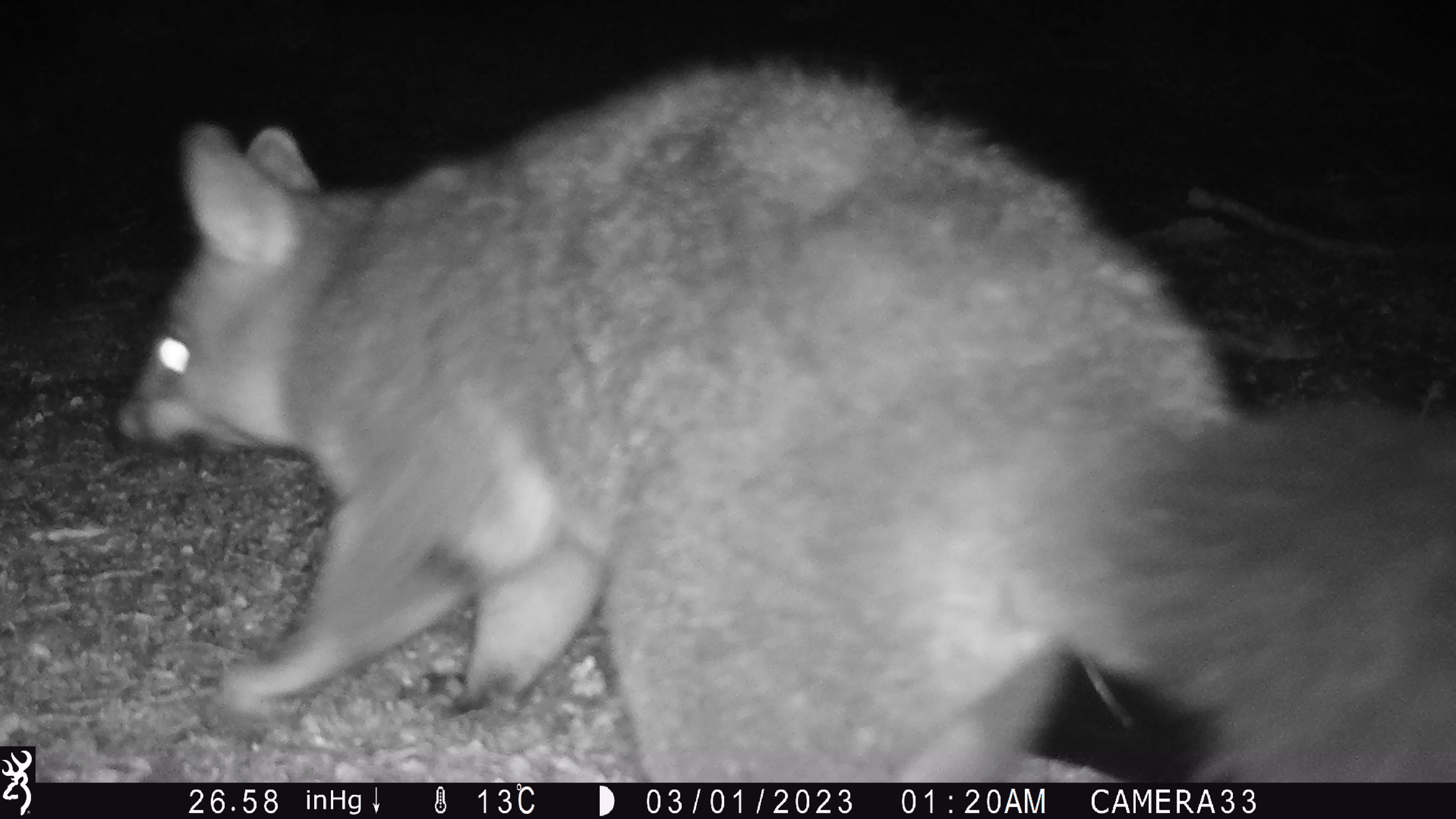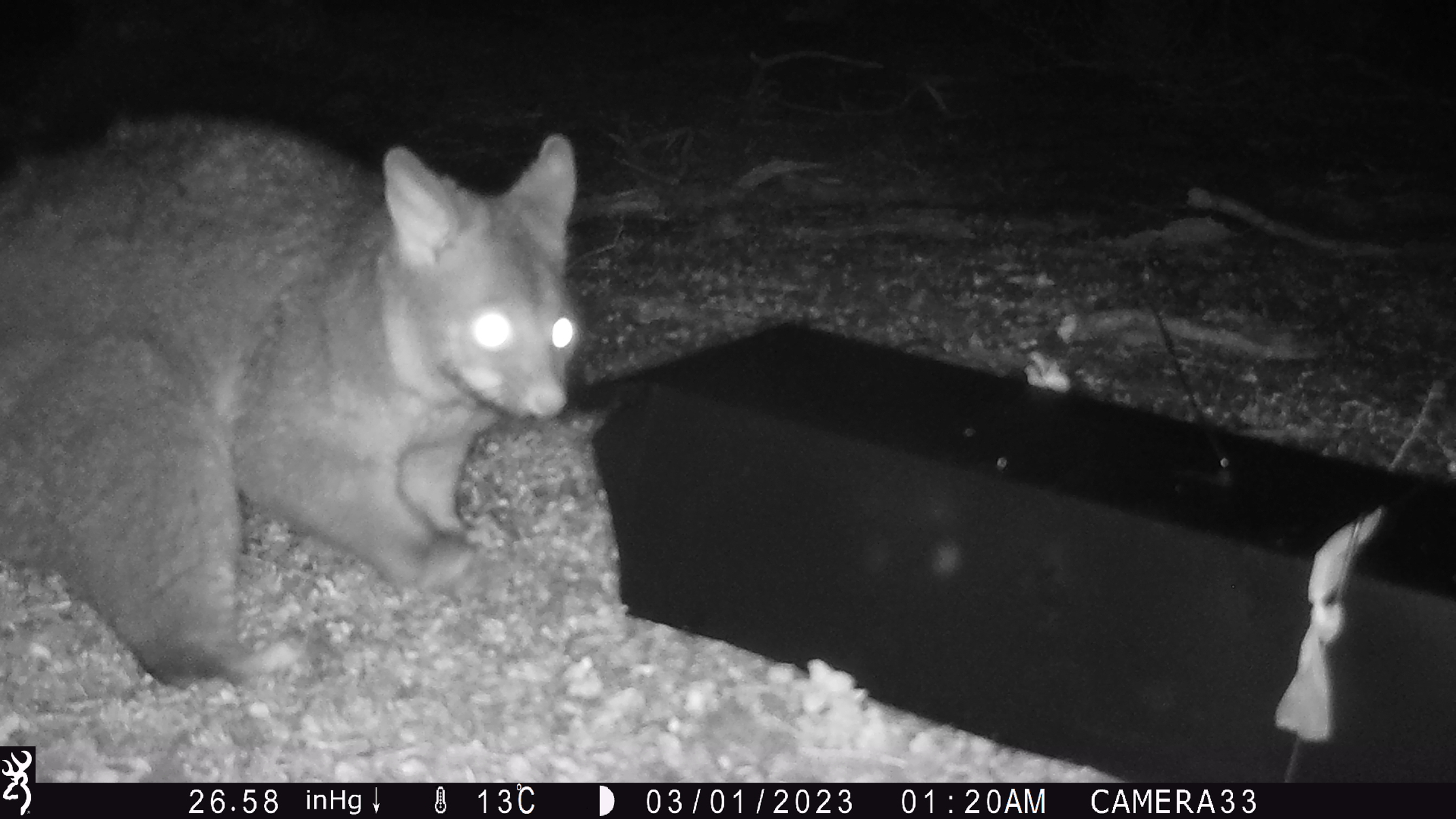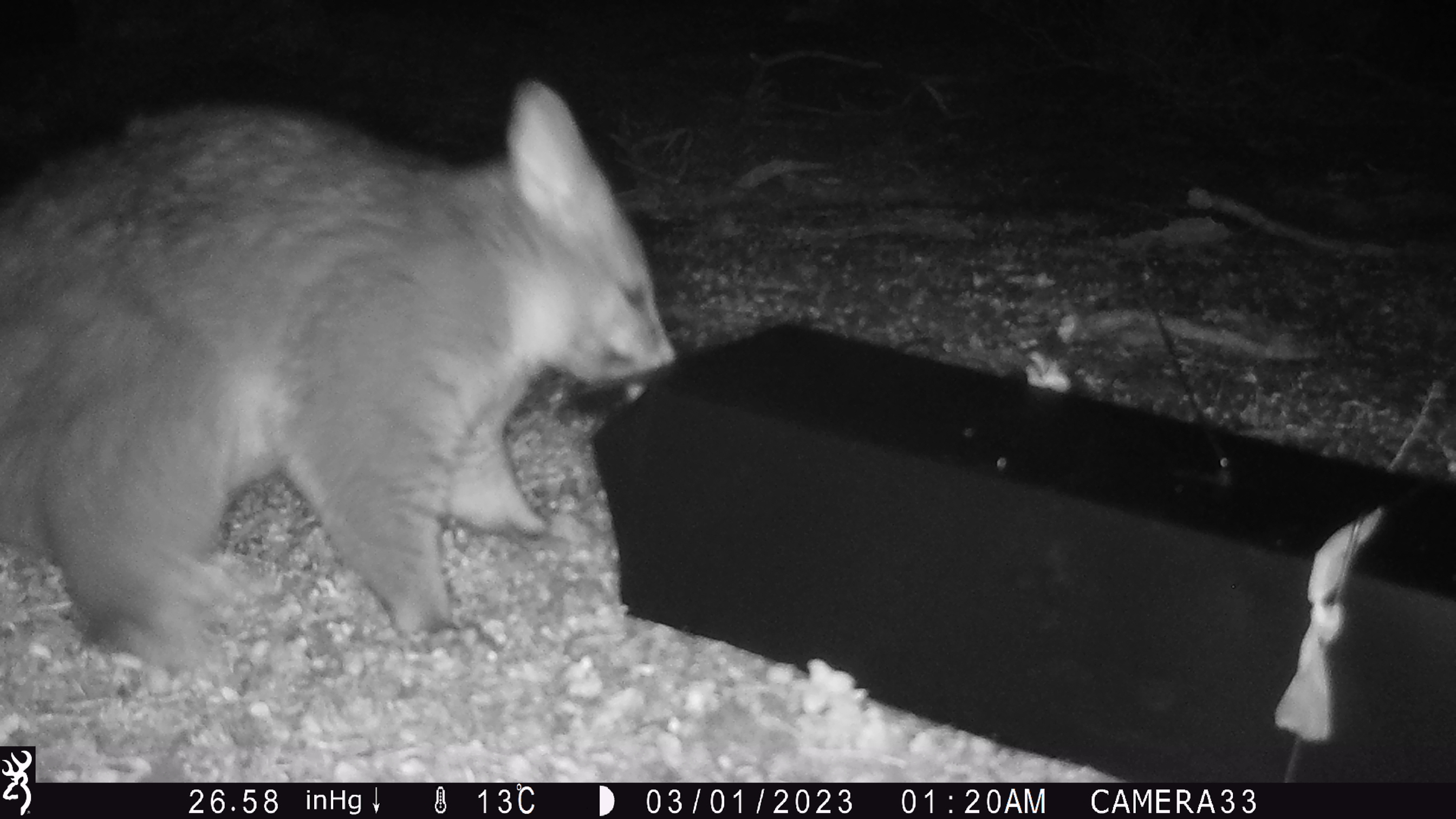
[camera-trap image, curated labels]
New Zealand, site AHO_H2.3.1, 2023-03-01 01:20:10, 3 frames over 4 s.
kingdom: Animalia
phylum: Chordata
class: Mammalia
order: Carnivora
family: Mustelidae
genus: Mustela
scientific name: Mustela erminea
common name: stoat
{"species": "stoat (Mustela erminea)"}